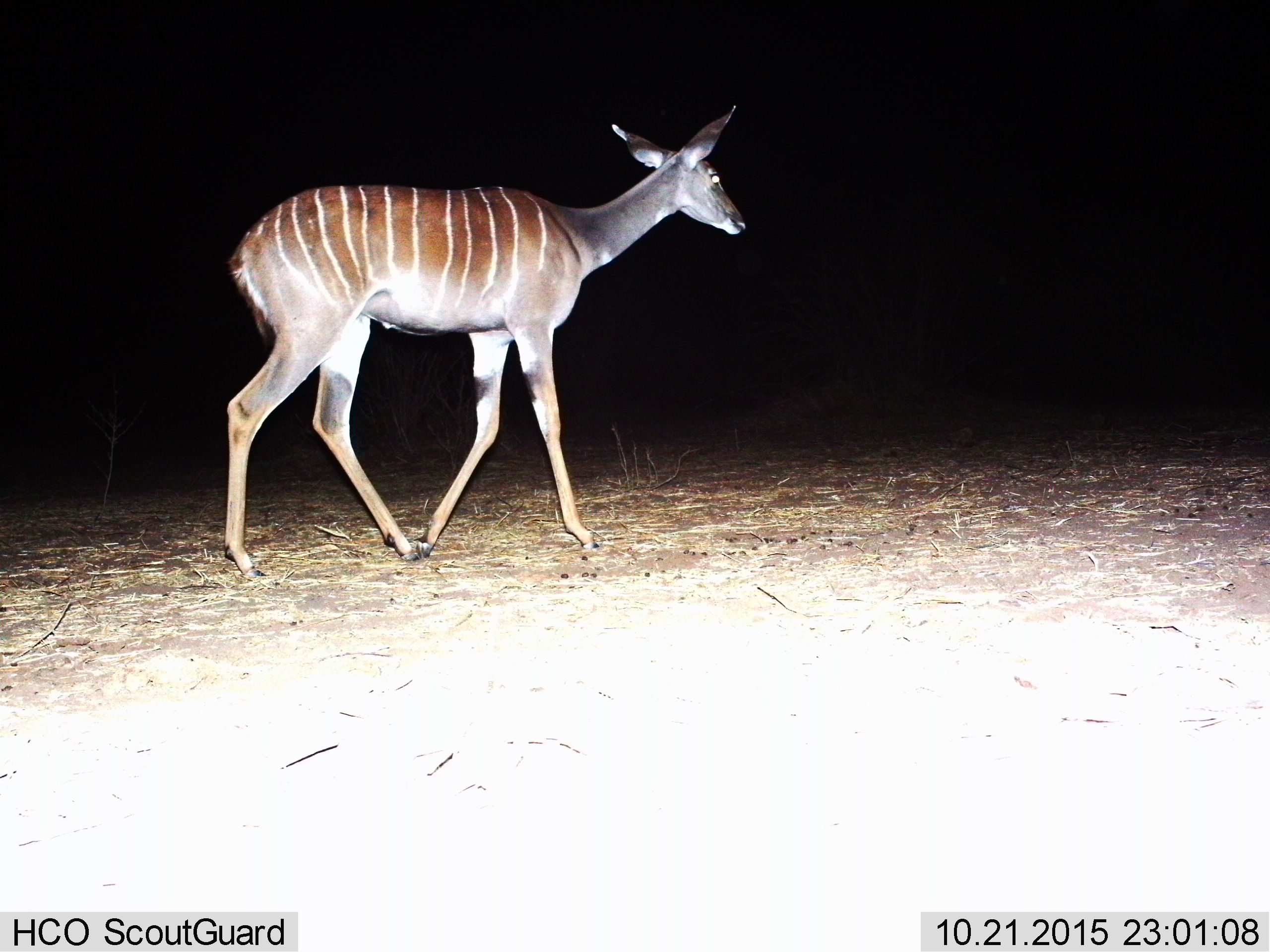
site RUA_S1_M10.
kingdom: Animalia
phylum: Chordata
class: Mammalia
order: Artiodactyla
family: Bovidae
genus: Tragelaphus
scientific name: Tragelaphus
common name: kudu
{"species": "kudu (Tragelaphus)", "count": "1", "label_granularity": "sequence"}